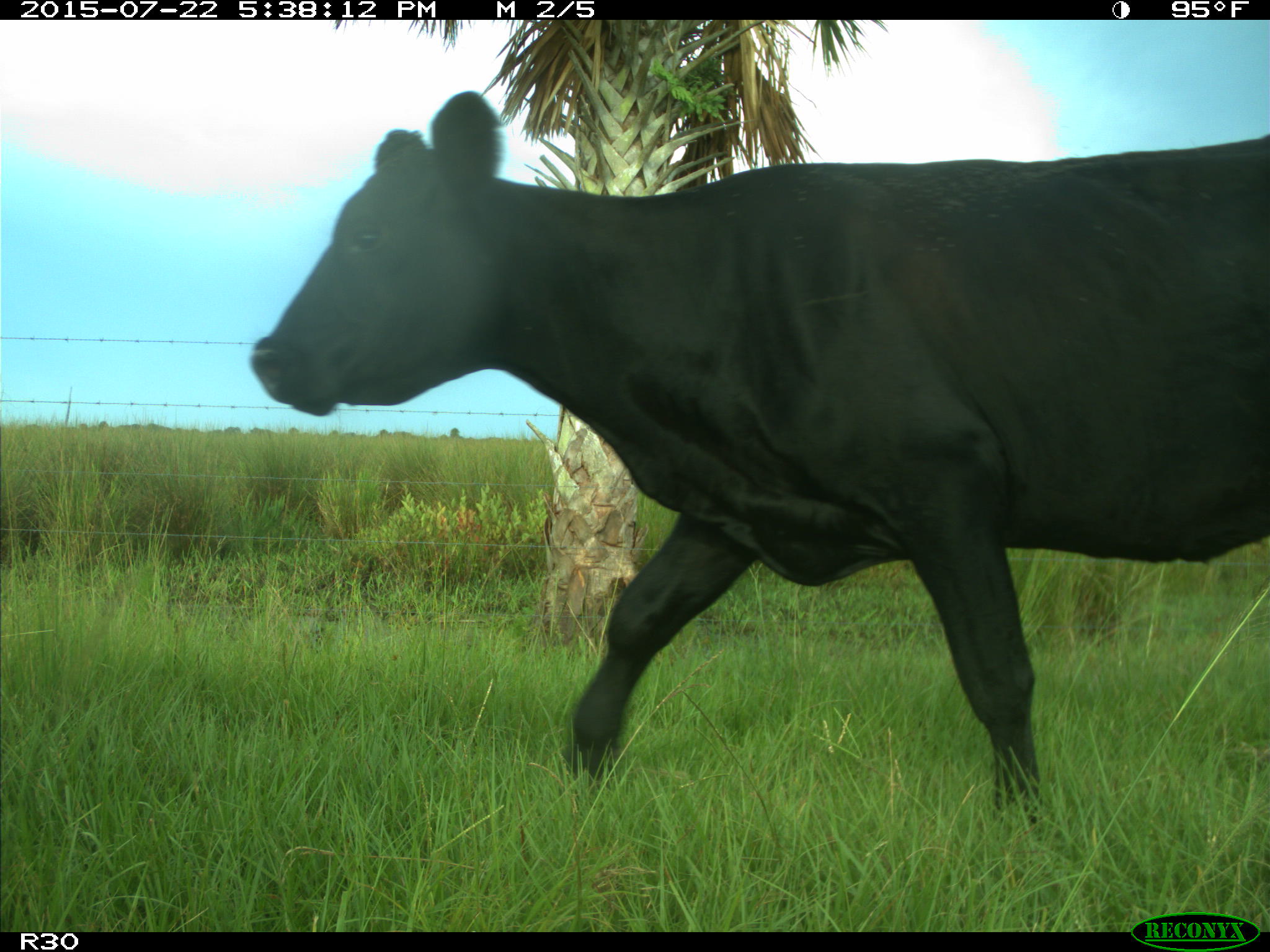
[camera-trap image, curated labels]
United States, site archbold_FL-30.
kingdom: Animalia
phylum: Chordata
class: Mammalia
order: Artiodactyla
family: Bovidae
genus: Bos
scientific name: Bos taurus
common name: domestic cow